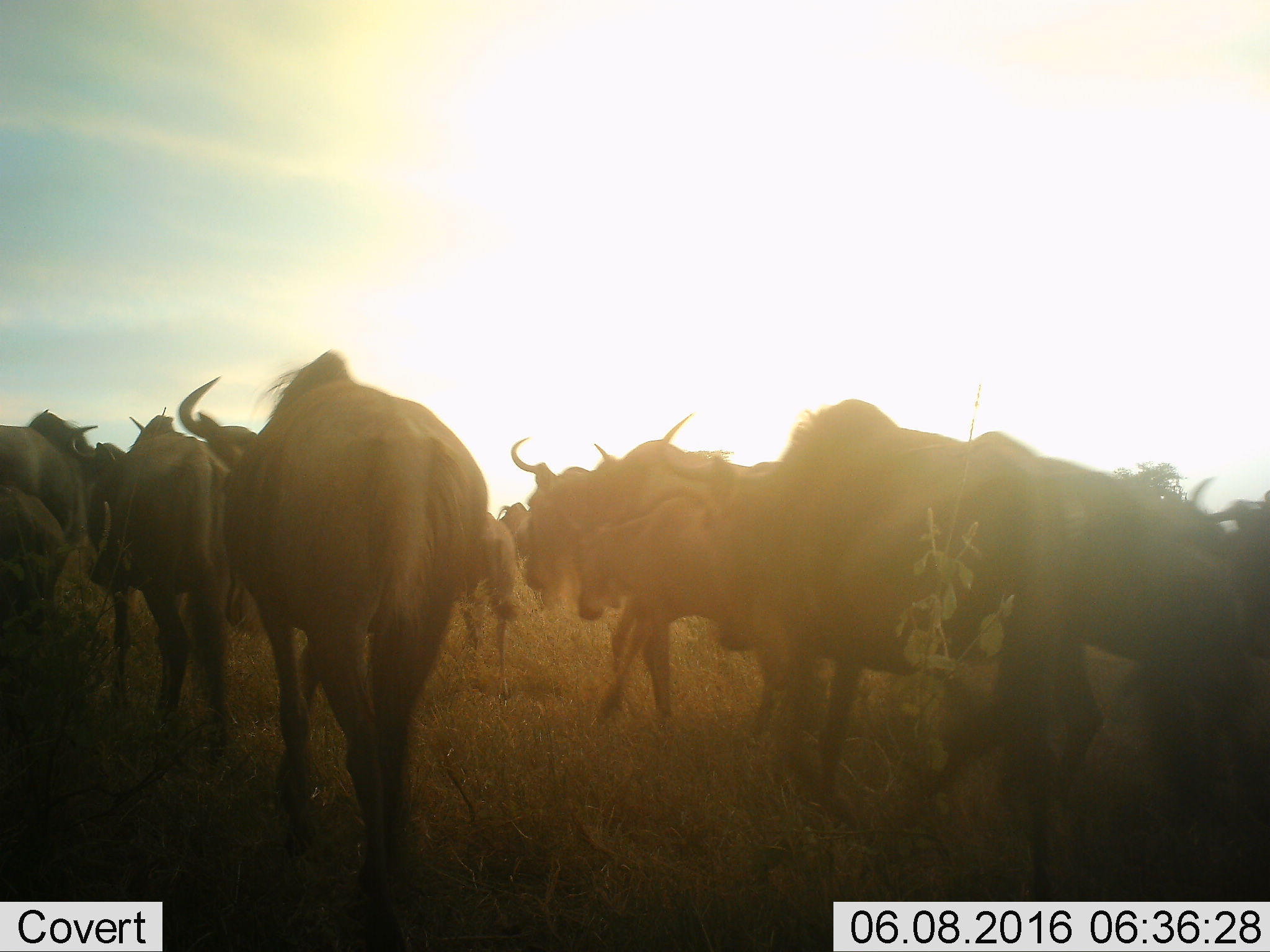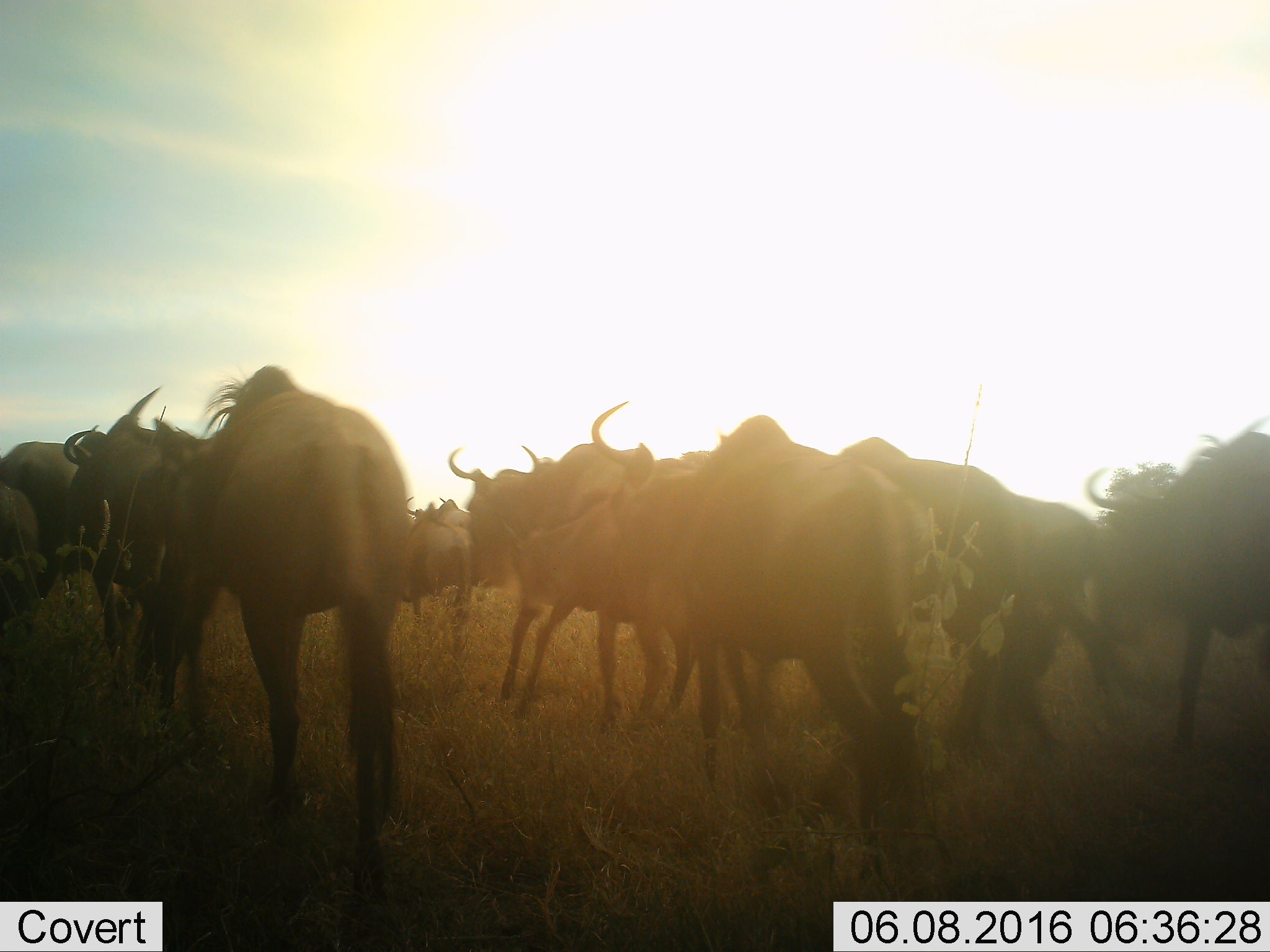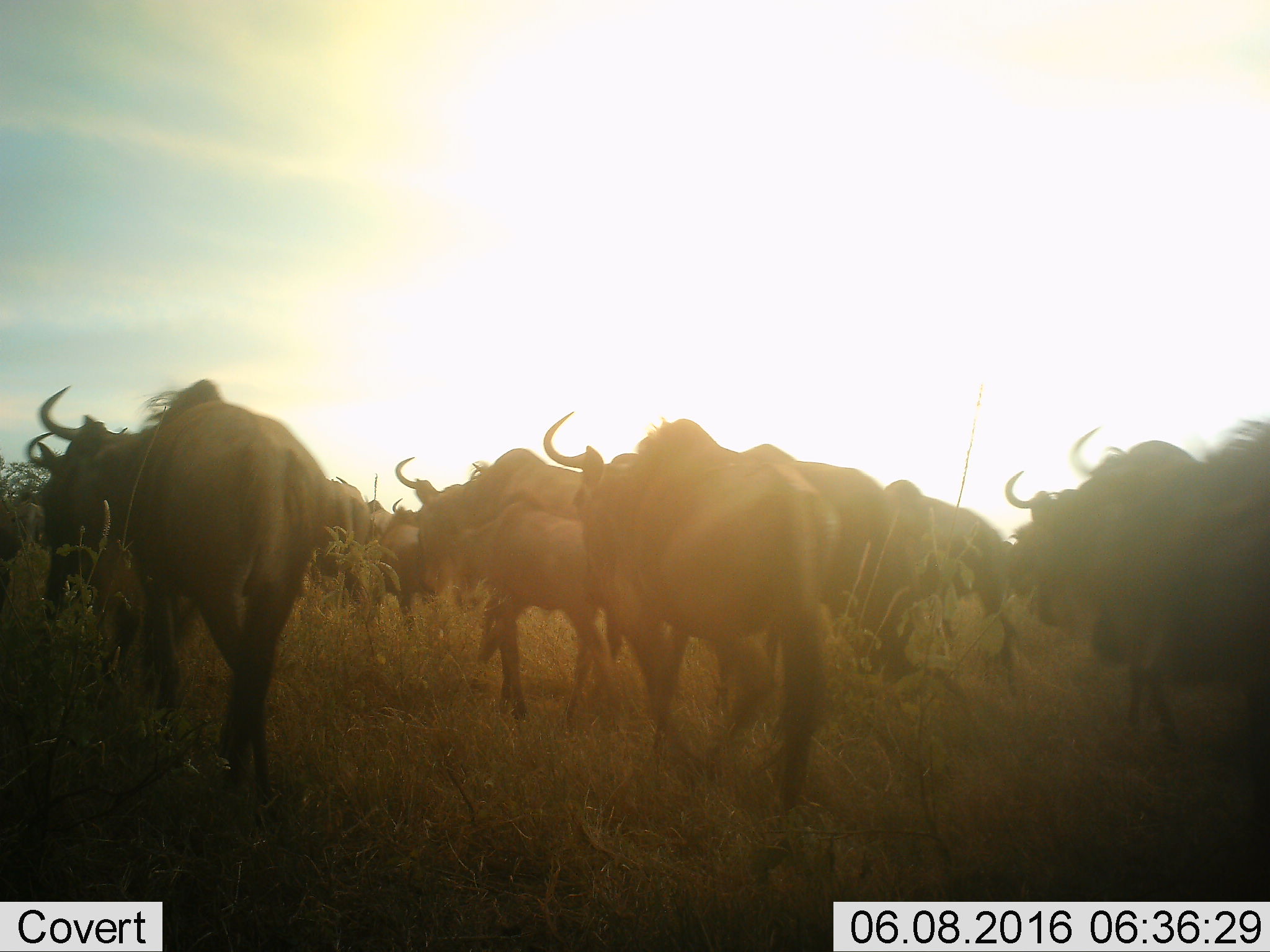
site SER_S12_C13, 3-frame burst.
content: unidentified animal